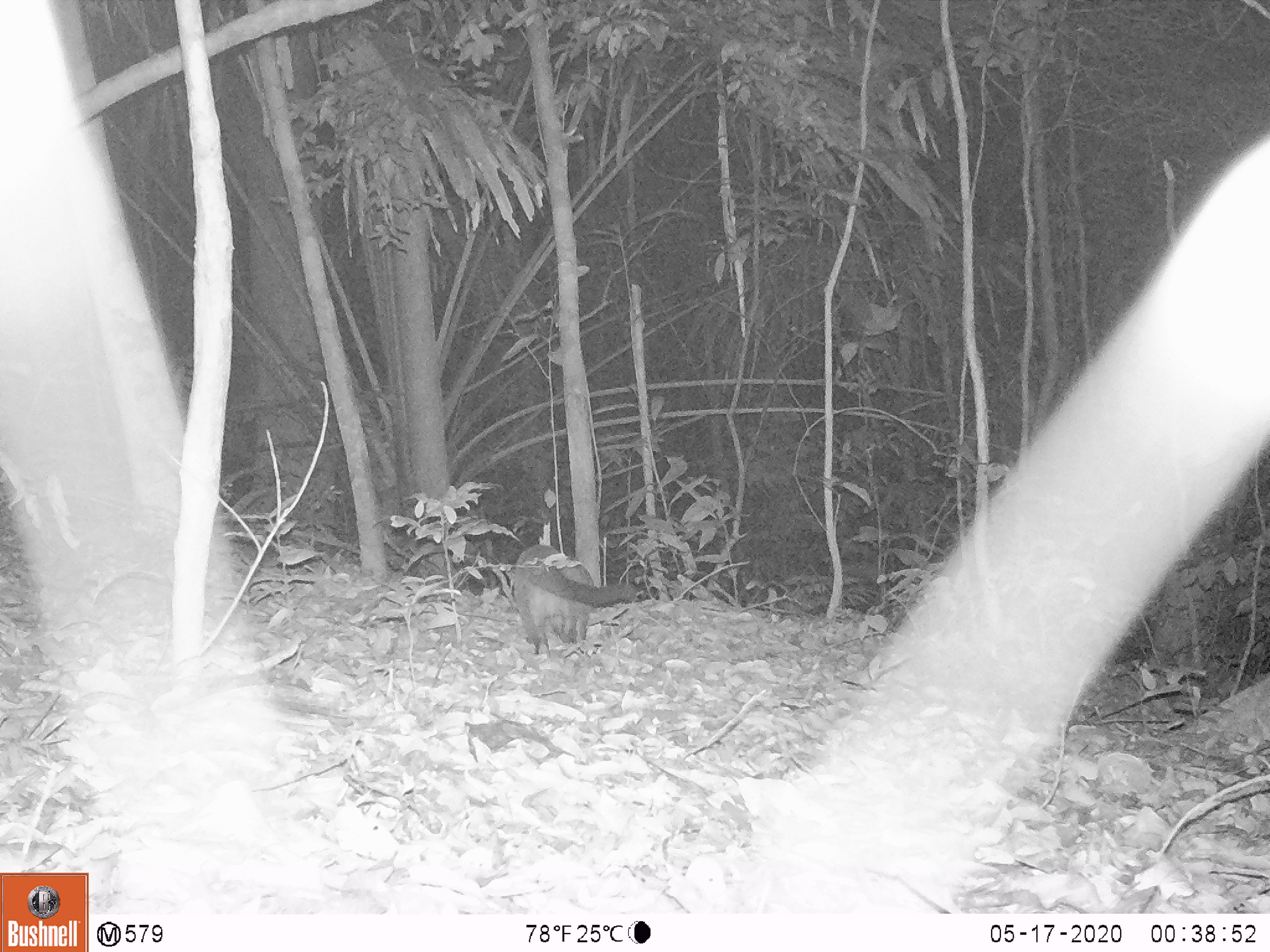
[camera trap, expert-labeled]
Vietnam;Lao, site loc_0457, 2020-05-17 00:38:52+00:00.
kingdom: Animalia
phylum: Chordata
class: Mammalia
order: Carnivora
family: Viverridae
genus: Paguma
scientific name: Paguma larvata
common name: masked palm civet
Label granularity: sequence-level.